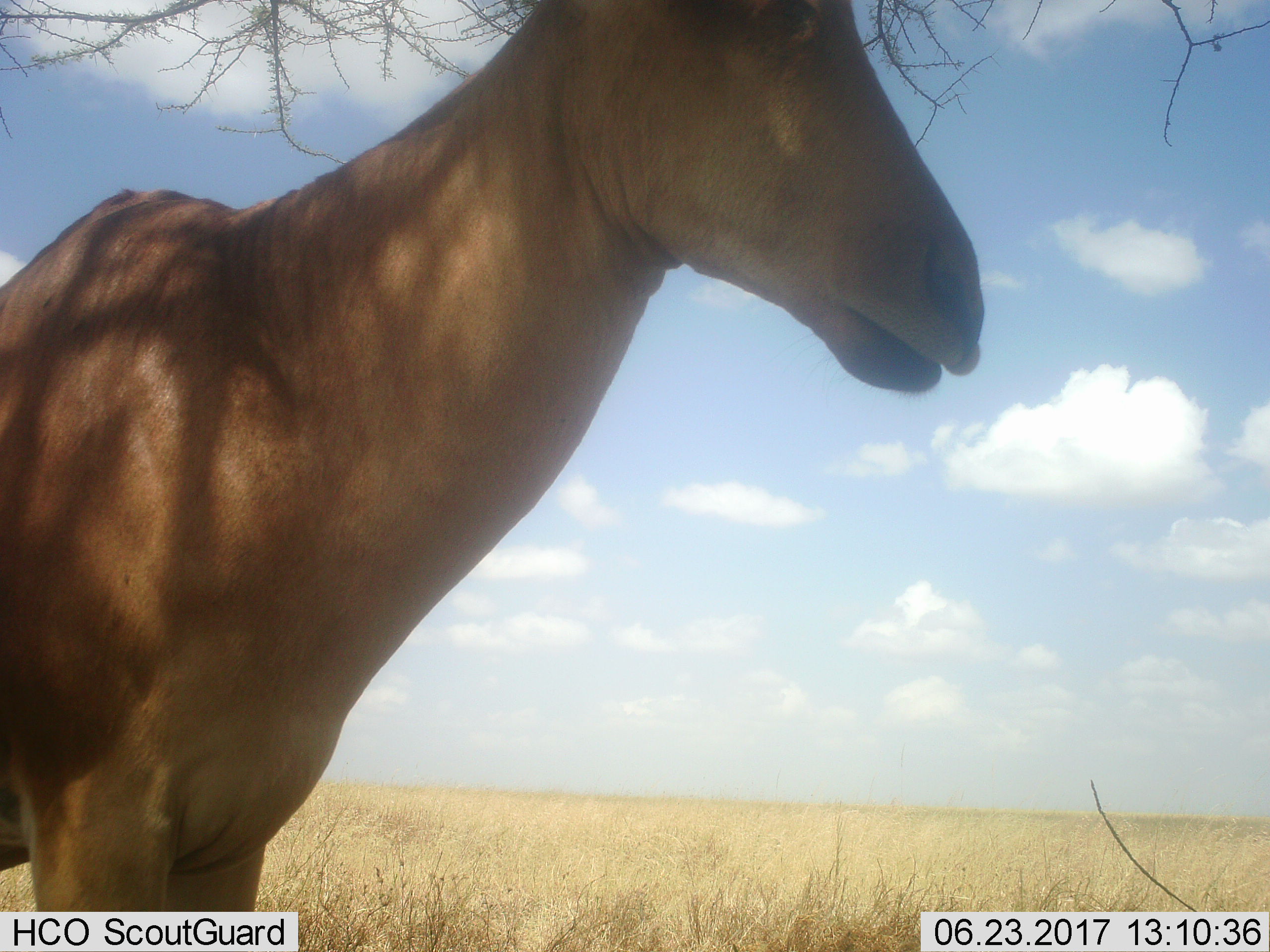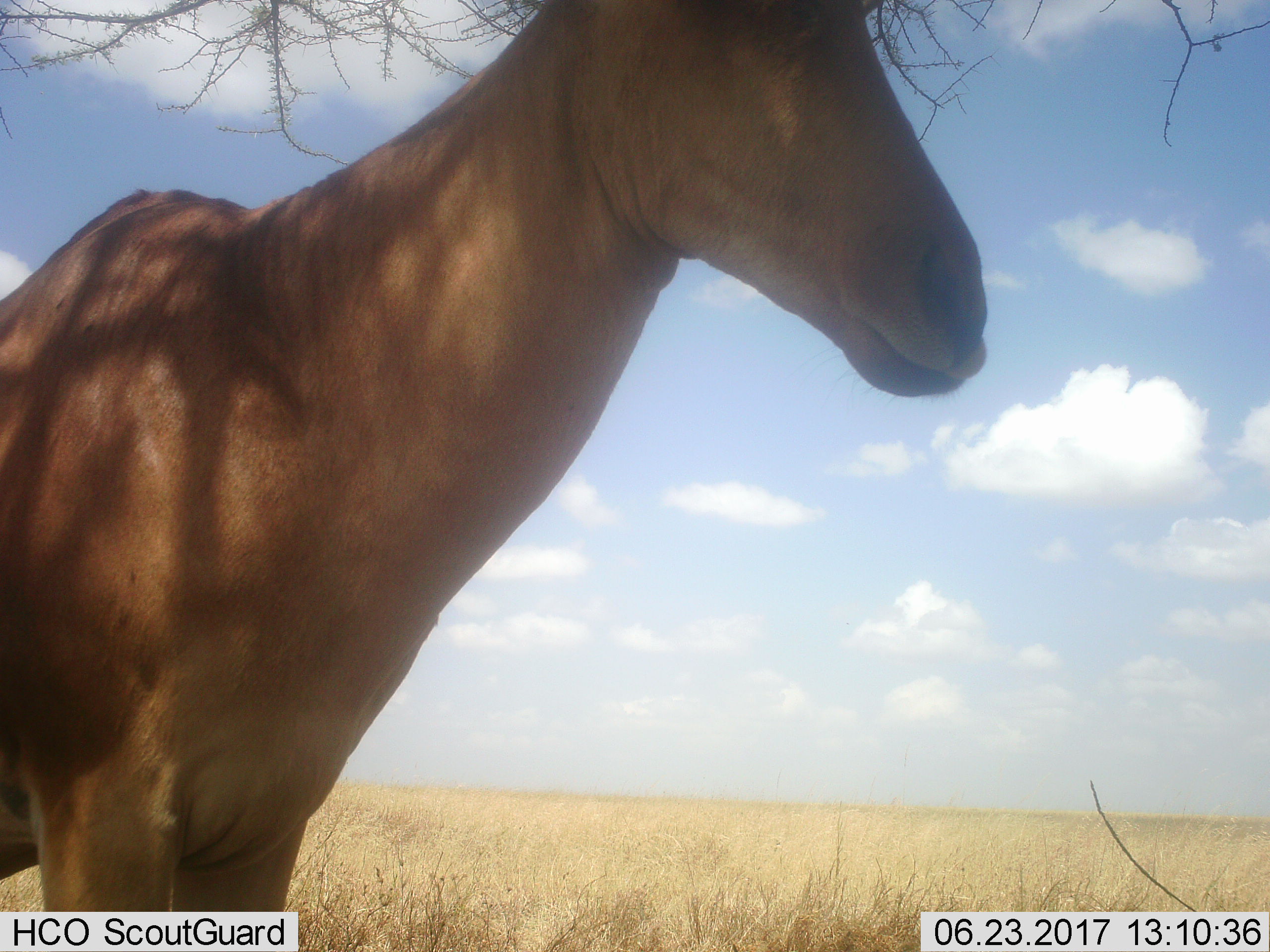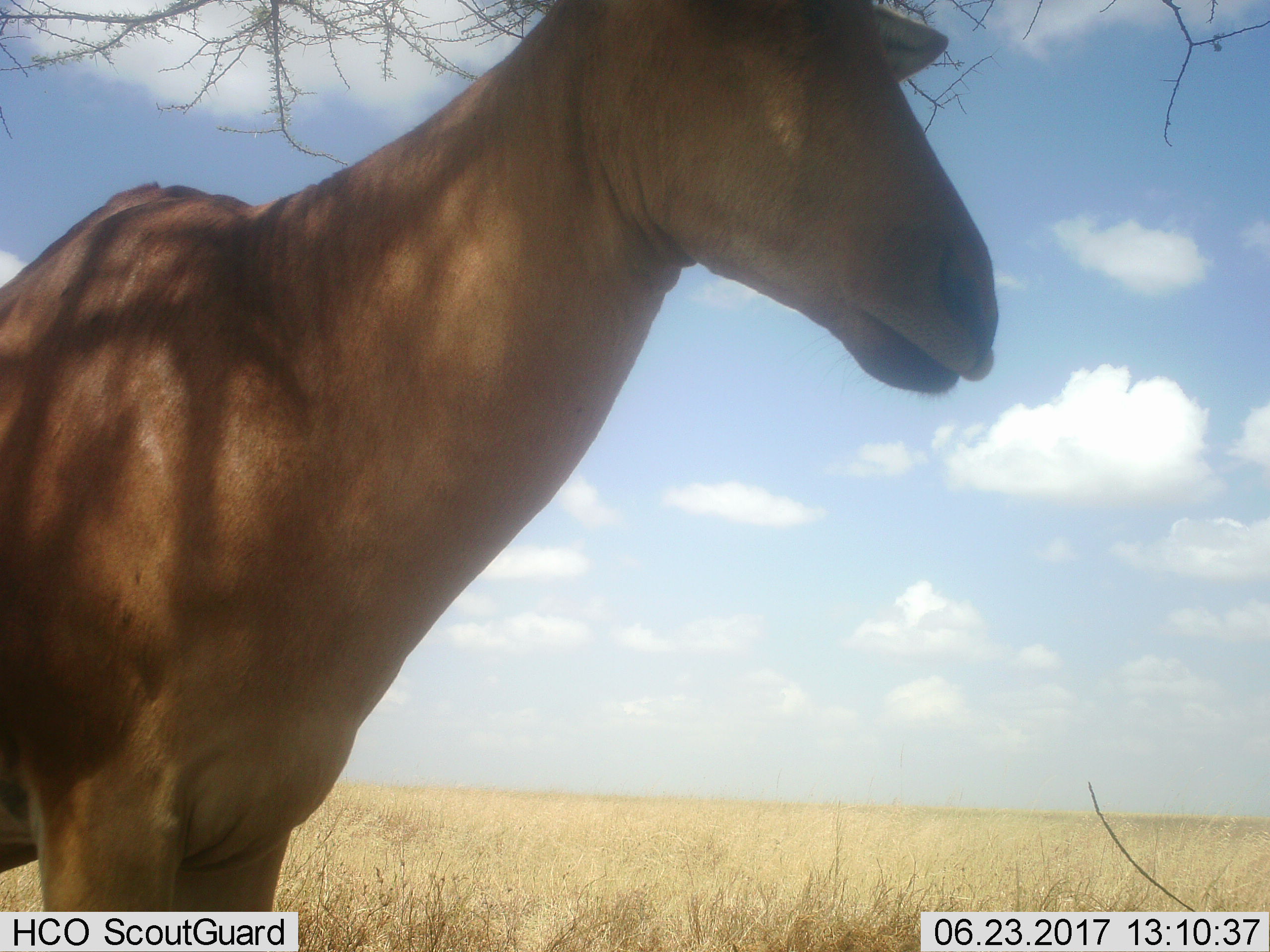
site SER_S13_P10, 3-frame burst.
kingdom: Animalia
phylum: Chordata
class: Mammalia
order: Artiodactyla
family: Bovidae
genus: Alcelaphus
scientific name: Alcelaphus buselaphus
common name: hartebeest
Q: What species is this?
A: Hartebeest (Alcelaphus buselaphus).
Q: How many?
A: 1.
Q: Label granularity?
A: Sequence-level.